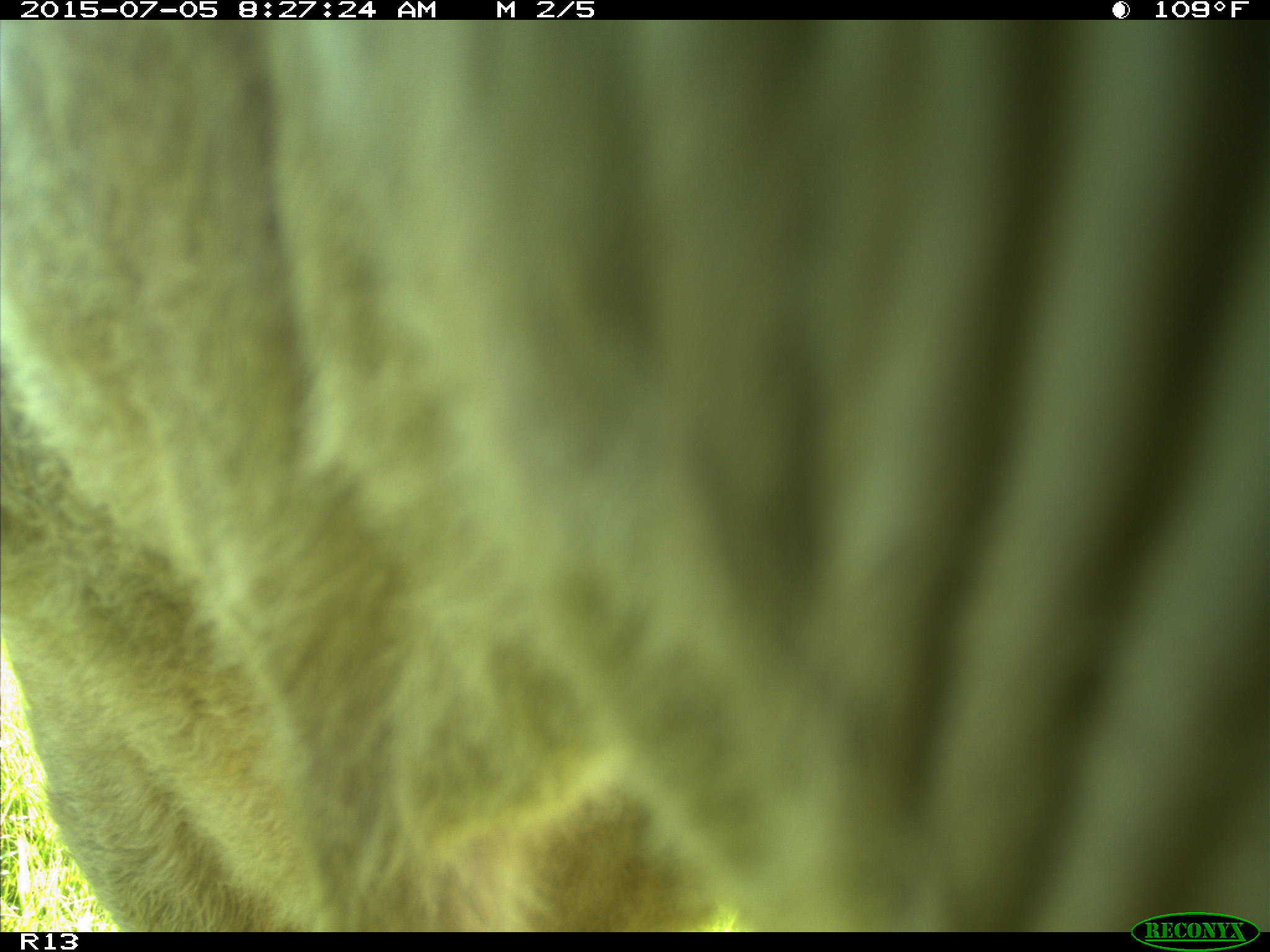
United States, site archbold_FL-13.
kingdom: Animalia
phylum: Chordata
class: Mammalia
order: Artiodactyla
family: Bovidae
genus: Bos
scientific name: Bos taurus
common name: domestic cow